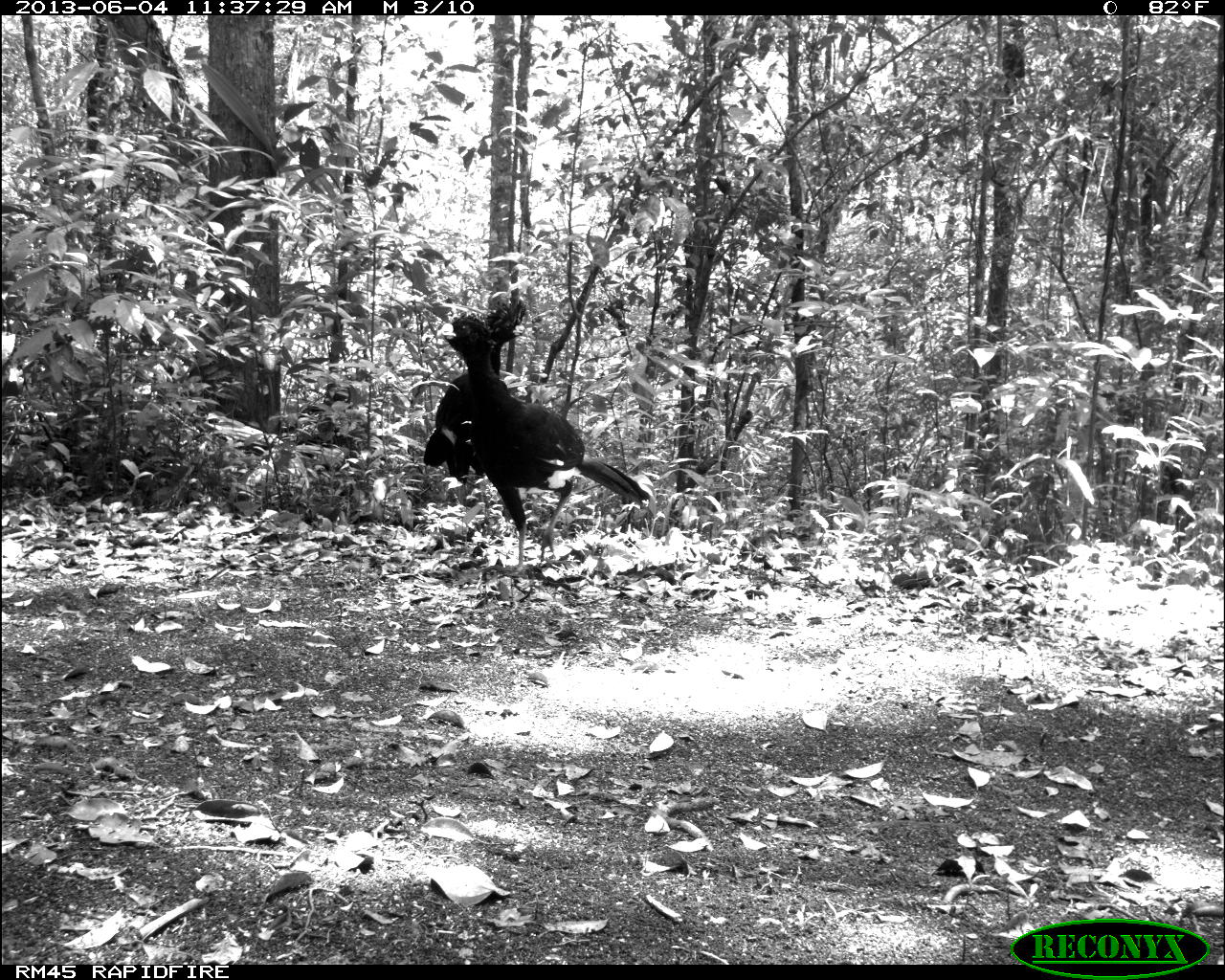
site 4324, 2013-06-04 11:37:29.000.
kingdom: Animalia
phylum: Chordata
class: Aves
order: Galliformes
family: Cracidae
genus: Crax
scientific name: Crax rubra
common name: great curassow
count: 2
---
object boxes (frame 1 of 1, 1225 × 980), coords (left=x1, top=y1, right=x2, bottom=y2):
crax rubra: (left=433, top=313, right=651, bottom=569); (left=422, top=299, right=526, bottom=518)